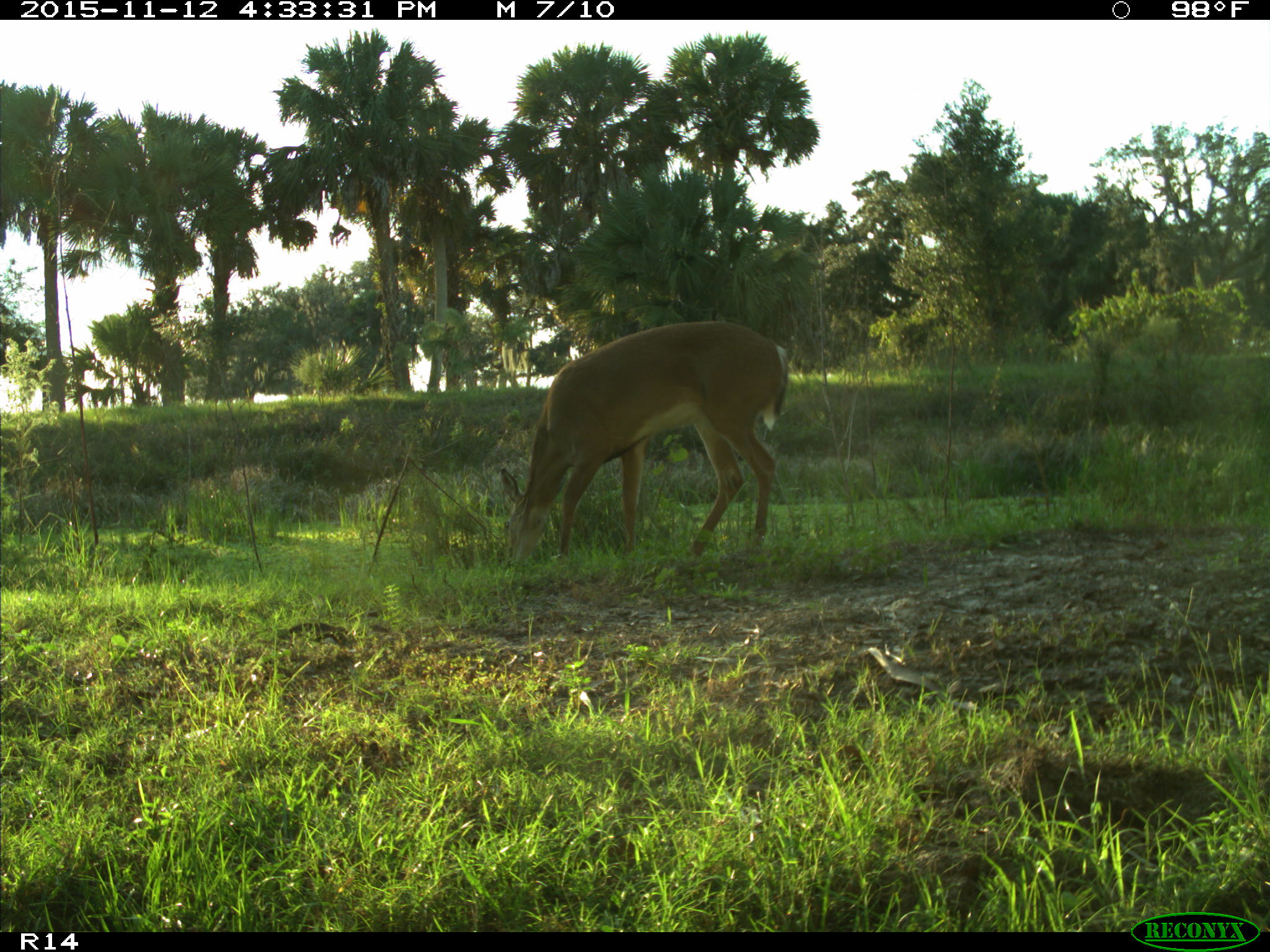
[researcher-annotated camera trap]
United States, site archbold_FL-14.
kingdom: Animalia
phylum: Chordata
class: Mammalia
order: Artiodactyla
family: Cervidae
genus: Odocoileus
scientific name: Odocoileus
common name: deer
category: unidentified deer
Unidentified deer (deer) (Odocoileus).